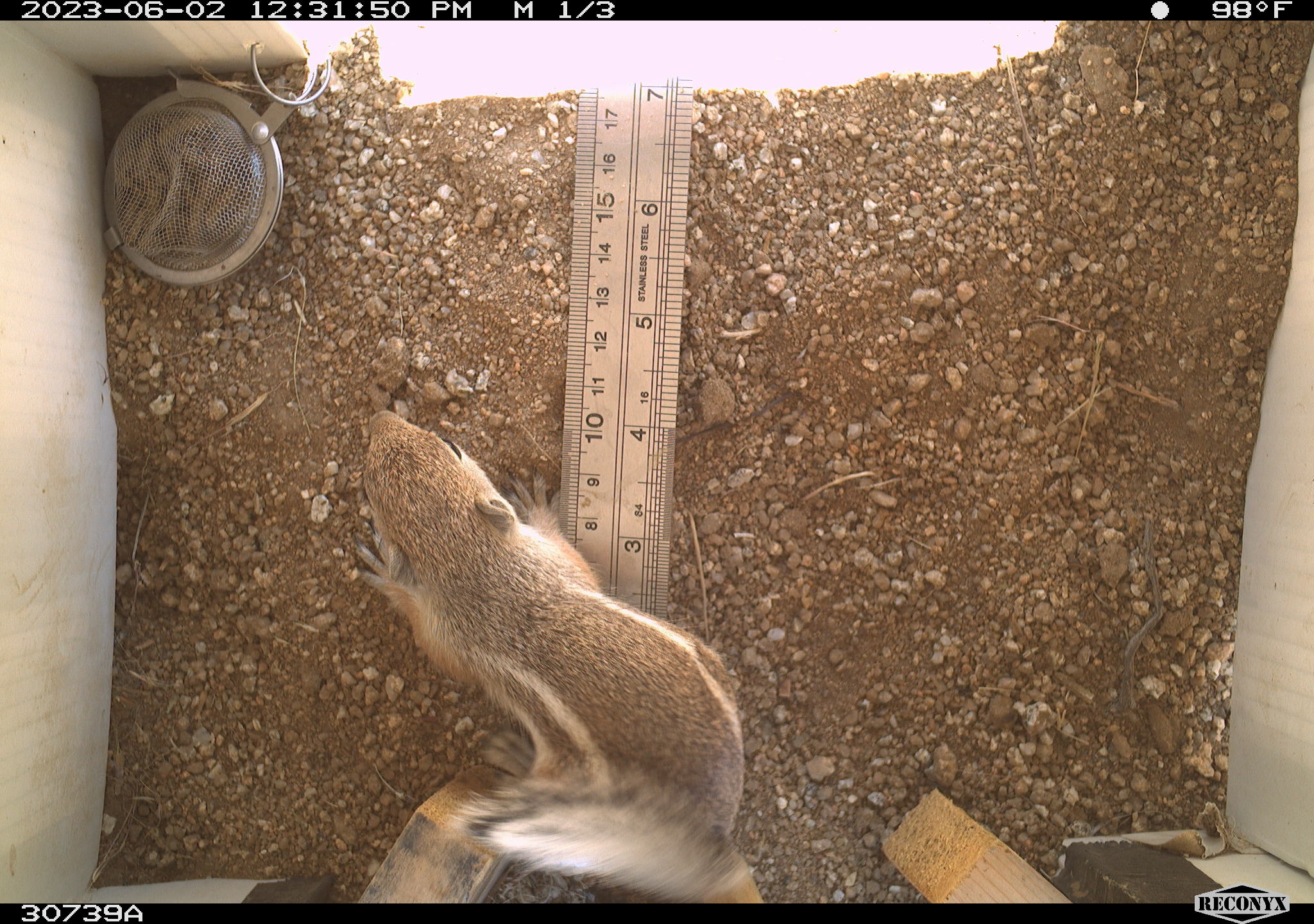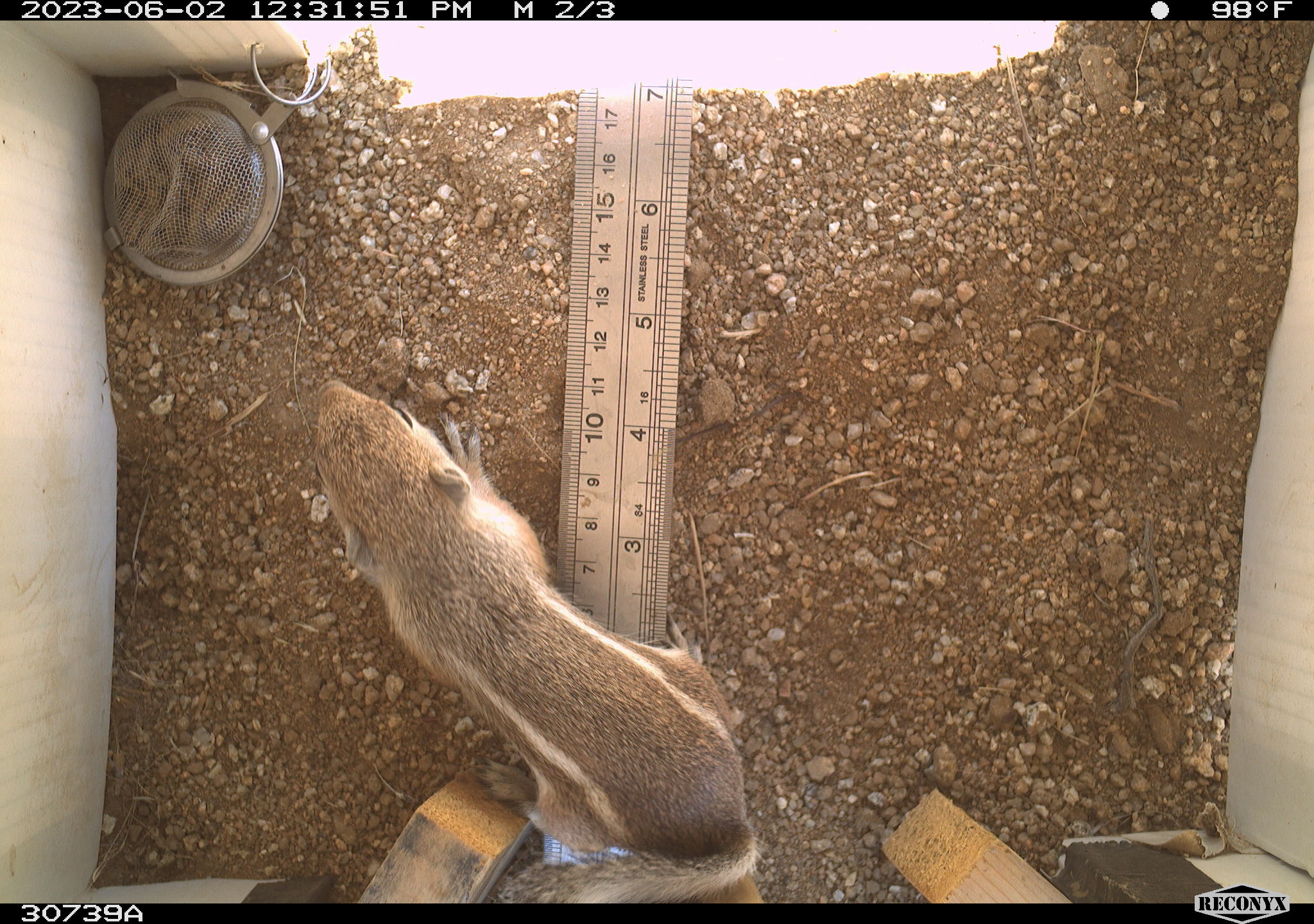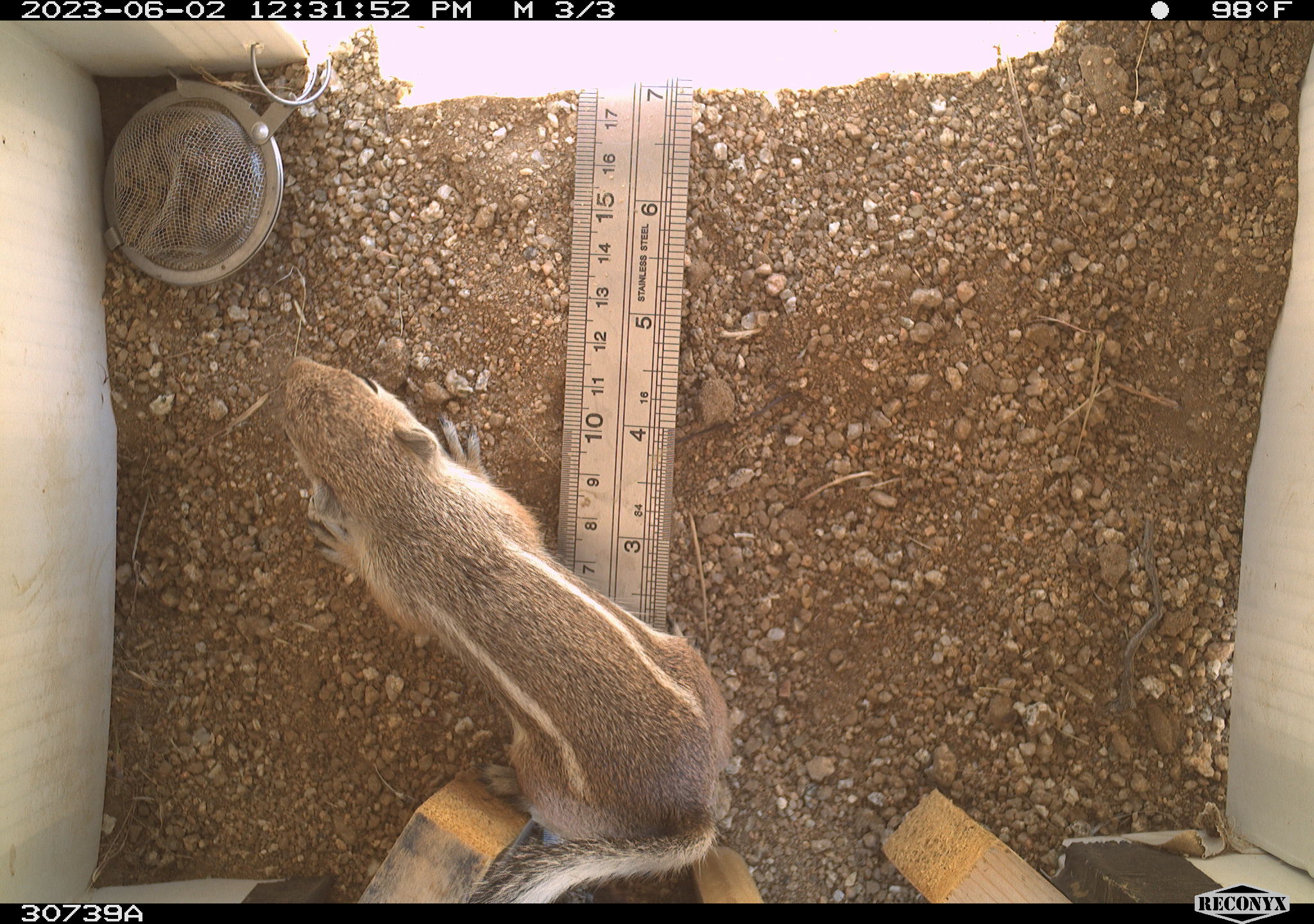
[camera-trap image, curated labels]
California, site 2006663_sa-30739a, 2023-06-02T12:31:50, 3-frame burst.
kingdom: Animalia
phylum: Chordata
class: Mammalia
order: Rodentia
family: Sciuridae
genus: Ammospermophilus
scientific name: Ammospermophilus leucurus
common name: white-tailed antelope squirrel